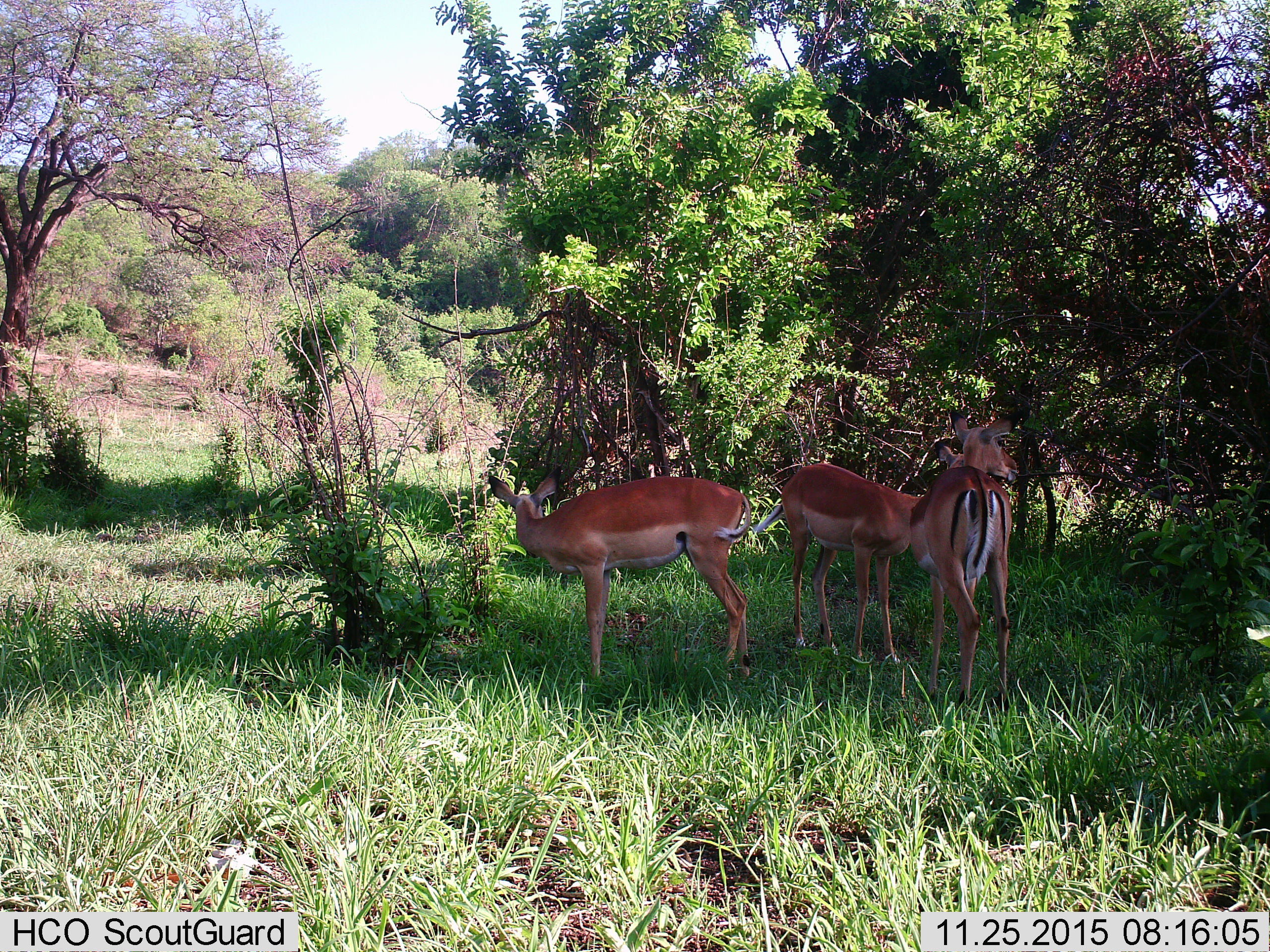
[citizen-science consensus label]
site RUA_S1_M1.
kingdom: Animalia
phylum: Chordata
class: Mammalia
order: Artiodactyla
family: Bovidae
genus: Aepyceros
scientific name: Aepyceros melampus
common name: impala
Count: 3.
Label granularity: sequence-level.